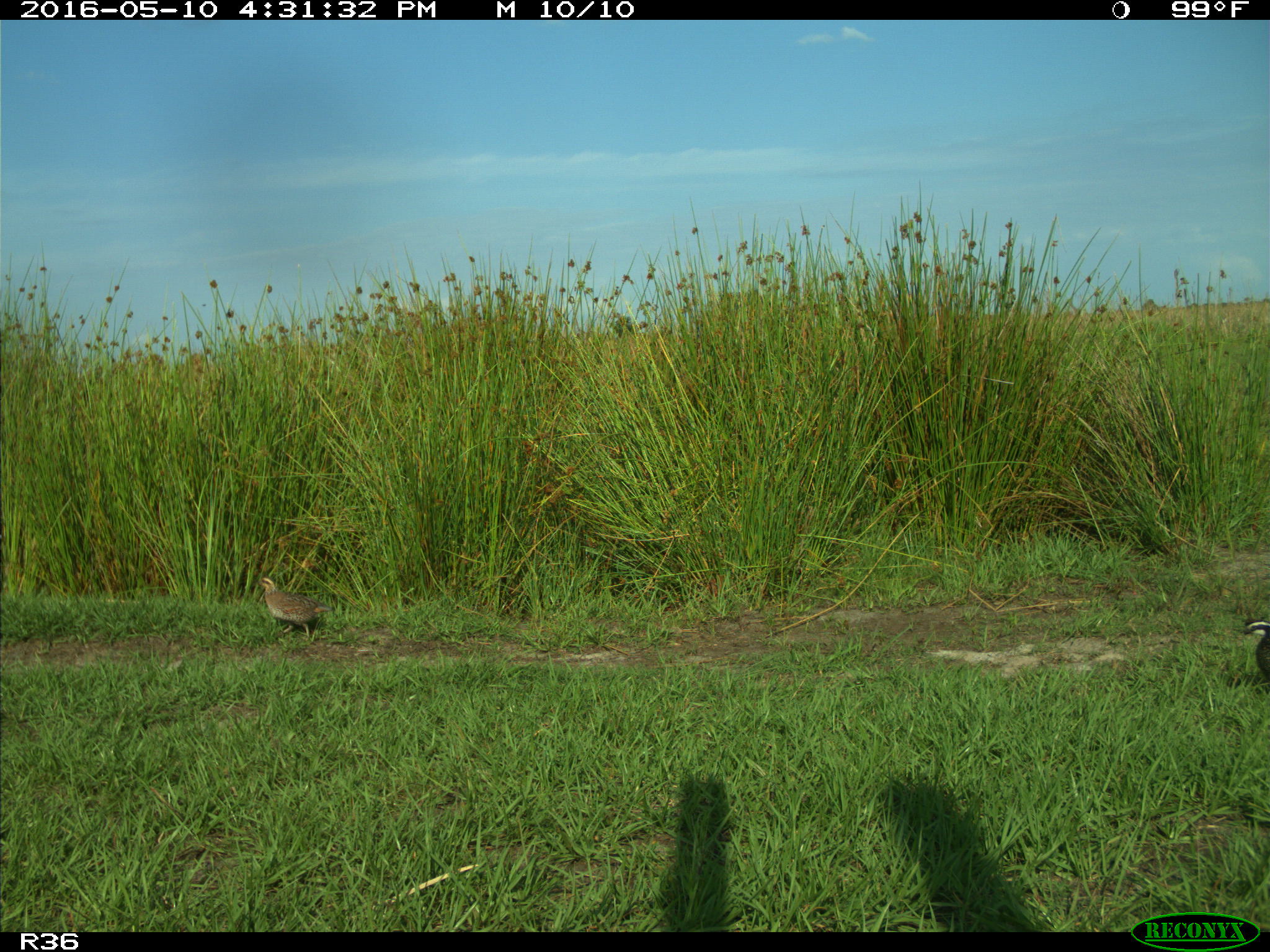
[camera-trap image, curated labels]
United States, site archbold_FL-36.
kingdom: Animalia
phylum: Chordata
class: Aves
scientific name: Aves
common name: birds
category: unidentified bird